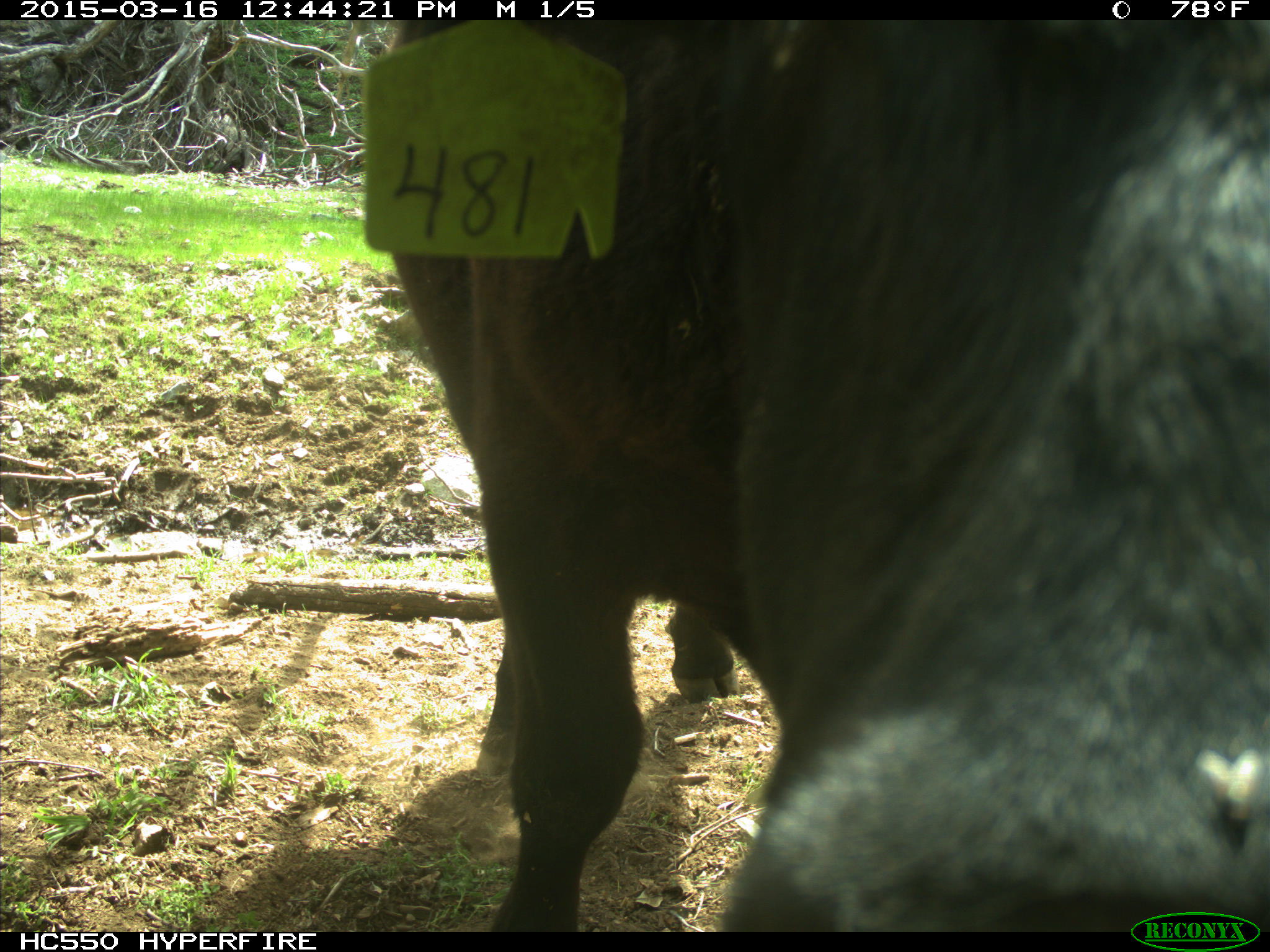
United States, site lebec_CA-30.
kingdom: Animalia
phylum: Chordata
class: Mammalia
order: Artiodactyla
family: Bovidae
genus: Bos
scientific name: Bos taurus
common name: domestic cow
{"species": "Bos taurus (domestic cow)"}